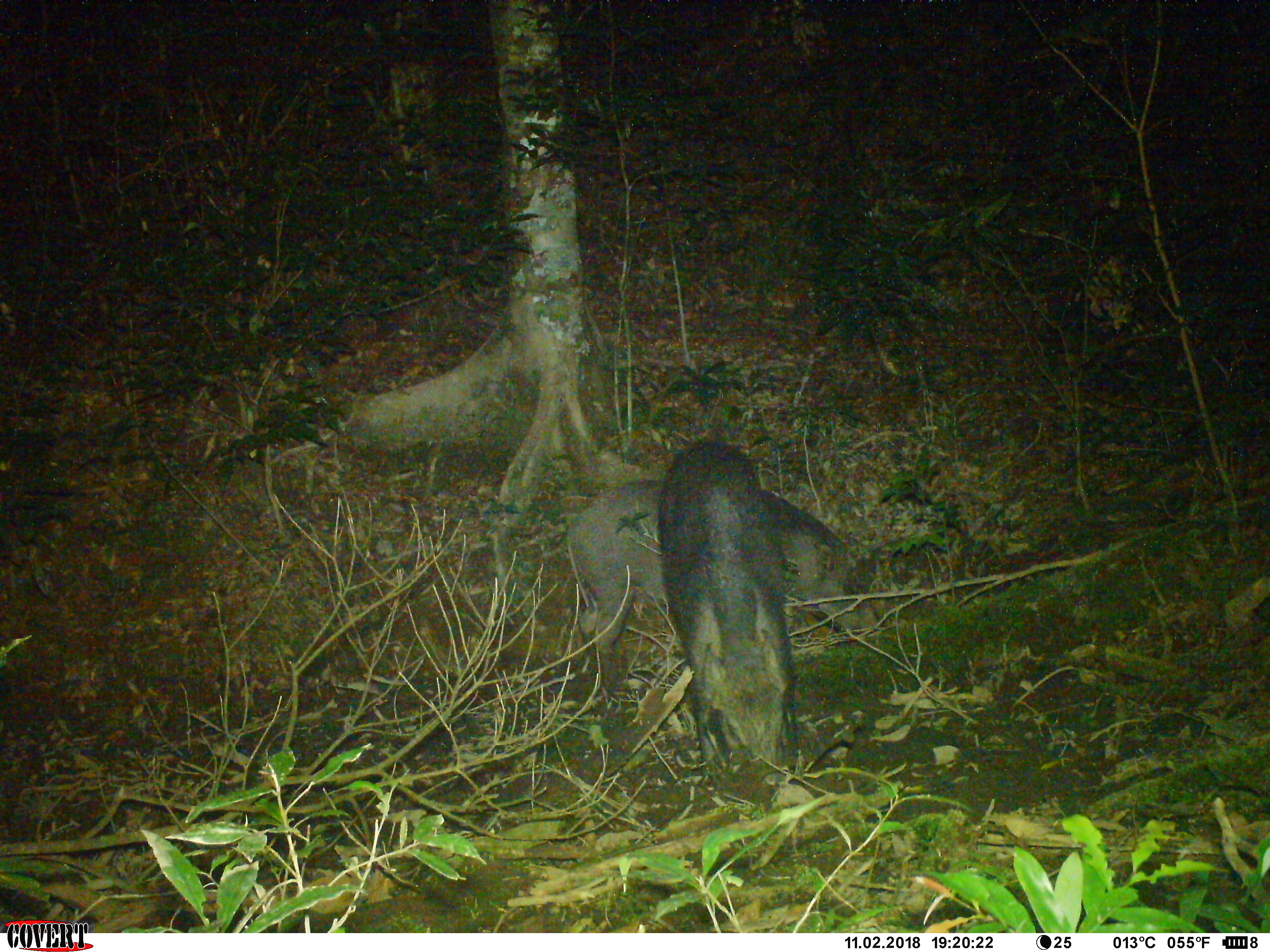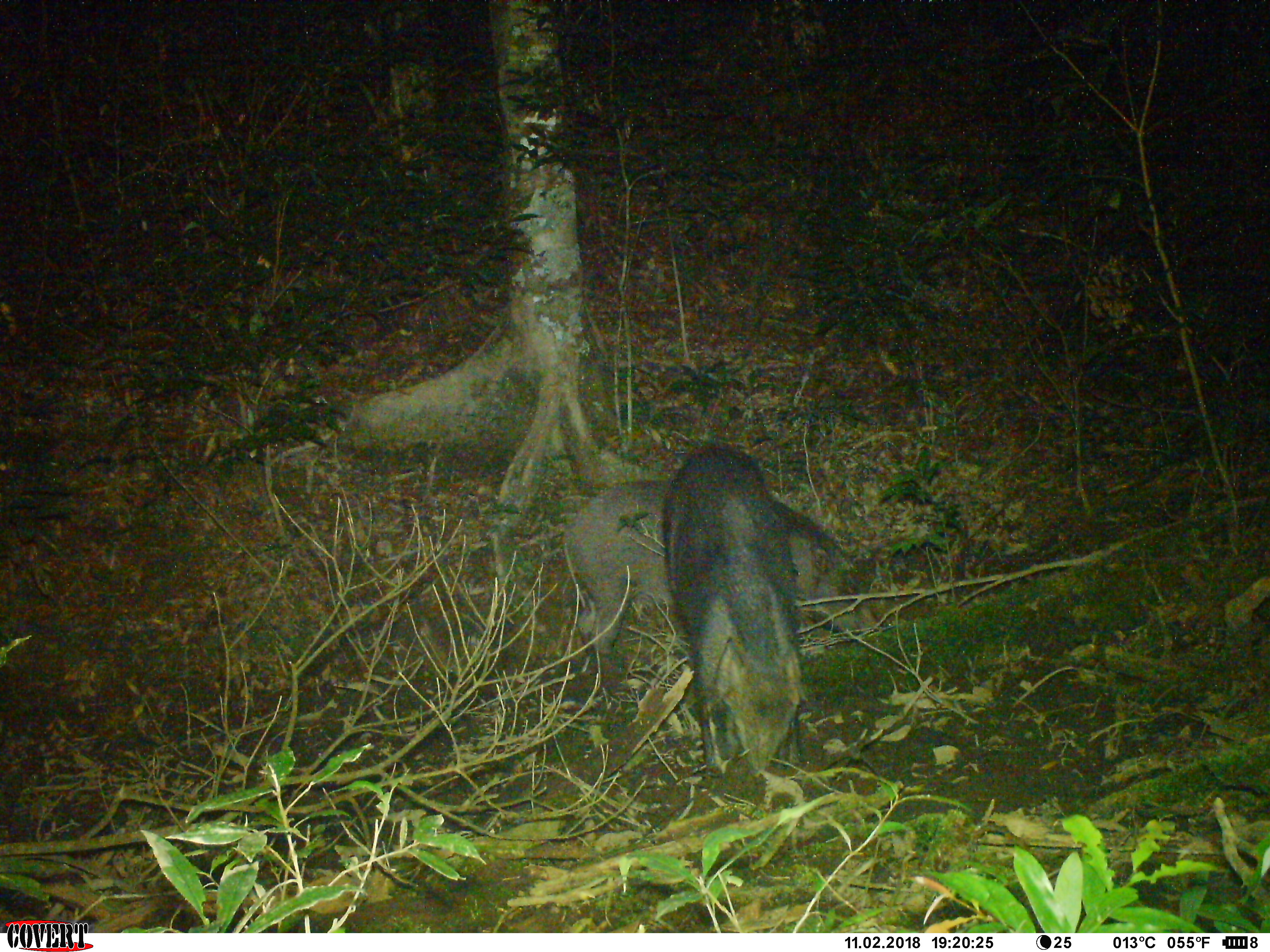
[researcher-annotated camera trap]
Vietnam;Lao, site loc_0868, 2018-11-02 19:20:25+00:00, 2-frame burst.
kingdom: Animalia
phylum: Chordata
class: Mammalia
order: Artiodactyla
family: Suidae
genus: Sus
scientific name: Sus scrofa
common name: eurasian wild pig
Eurasian wild pig (Sus scrofa). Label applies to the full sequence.